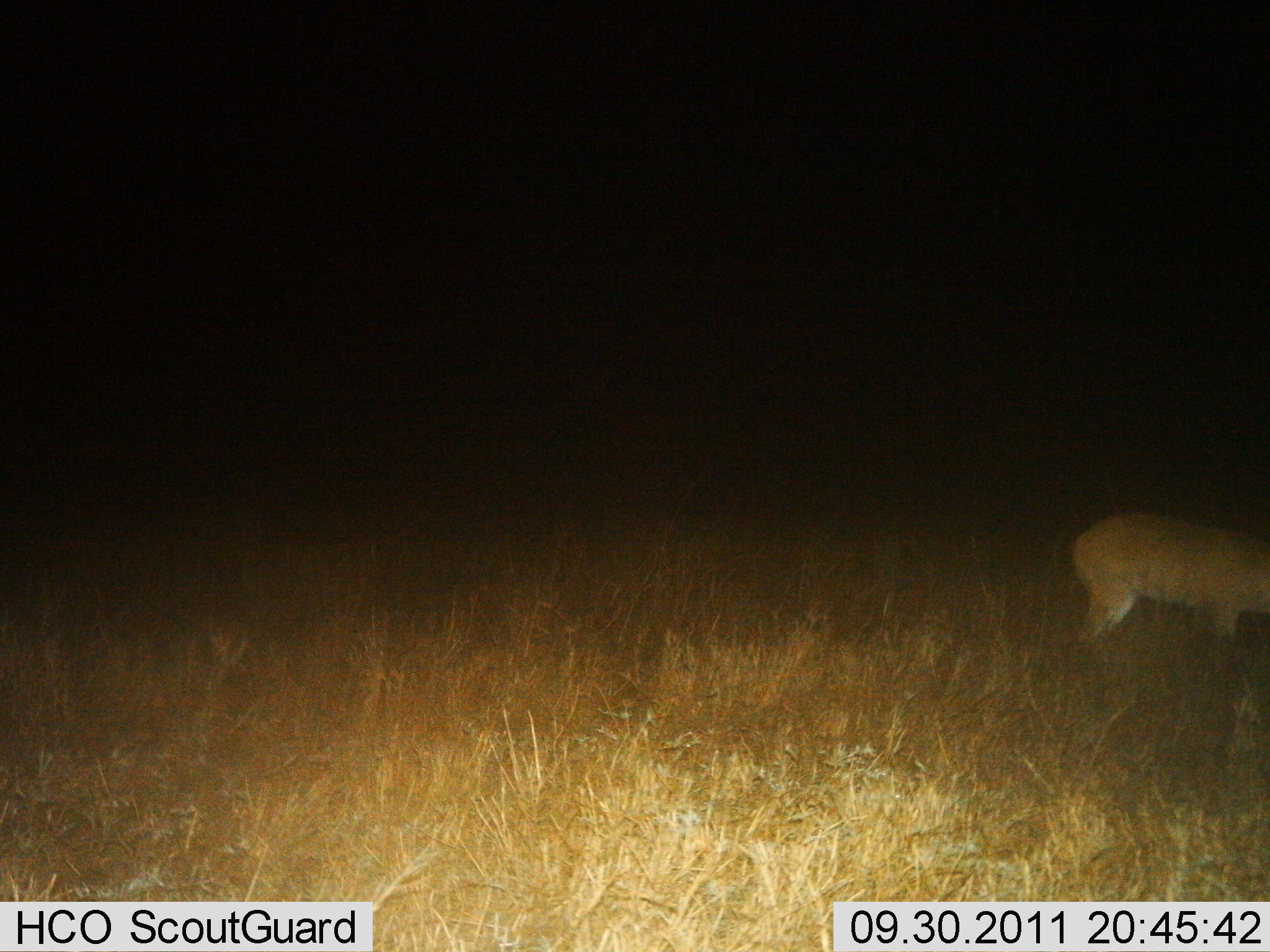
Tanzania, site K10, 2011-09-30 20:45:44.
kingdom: Animalia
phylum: Chordata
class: Mammalia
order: Artiodactyla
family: Bovidae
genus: Redunca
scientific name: Redunca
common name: reedbuck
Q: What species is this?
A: Reedbuck (Redunca).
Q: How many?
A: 1.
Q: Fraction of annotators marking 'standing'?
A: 78%.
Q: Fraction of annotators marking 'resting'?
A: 0%.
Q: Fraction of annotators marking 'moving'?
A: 0%.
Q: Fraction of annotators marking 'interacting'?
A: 0%.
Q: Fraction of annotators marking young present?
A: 0%.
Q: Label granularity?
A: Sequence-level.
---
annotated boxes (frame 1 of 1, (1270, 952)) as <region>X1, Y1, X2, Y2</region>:
animal: <region>1069, 509, 1270, 671</region>